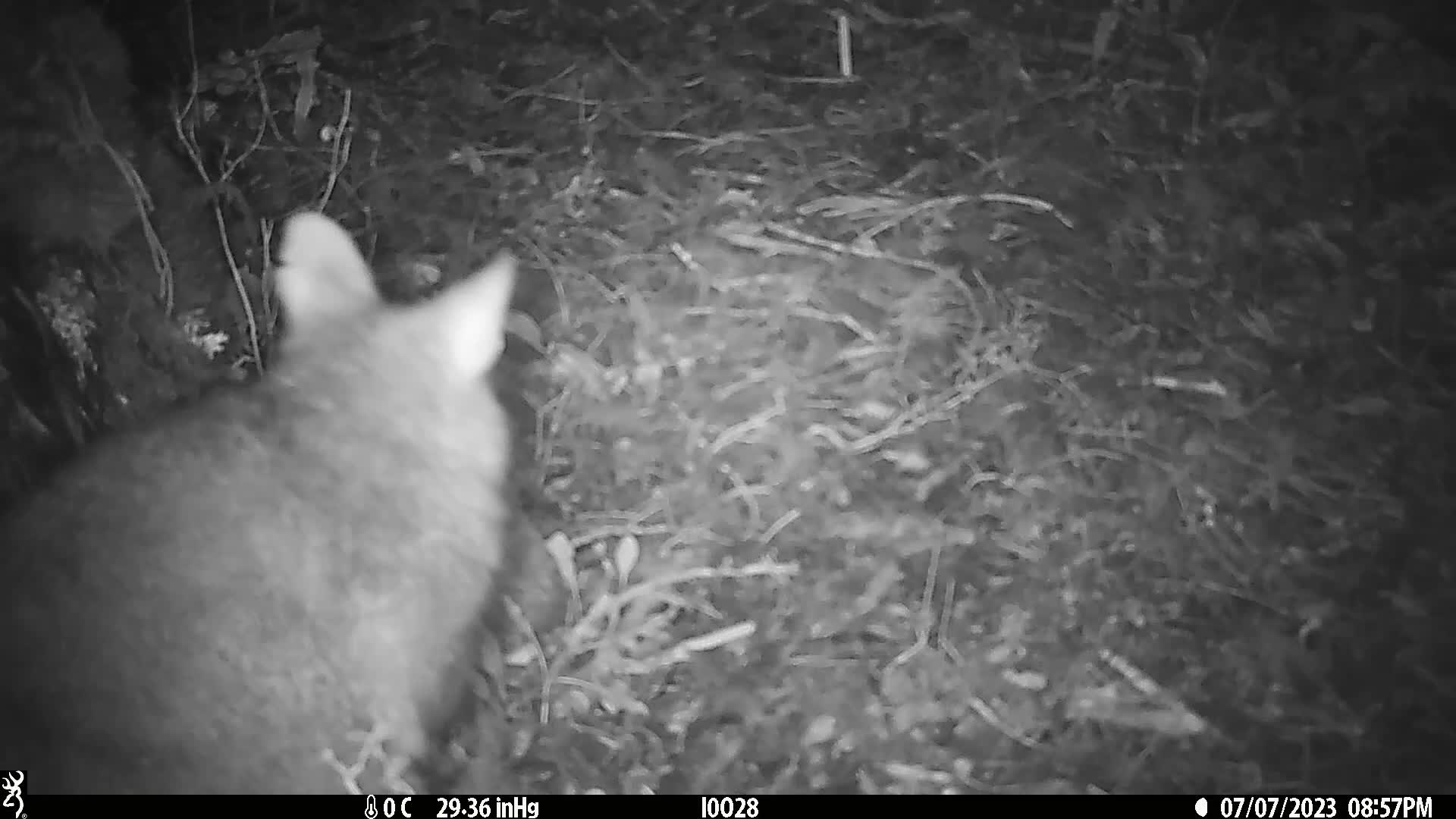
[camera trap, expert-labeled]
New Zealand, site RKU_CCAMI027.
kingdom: Animalia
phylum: Chordata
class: Mammalia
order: Diprotodontia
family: Phalangeridae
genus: Trichosurus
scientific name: Trichosurus vulpecula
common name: common brushtail possum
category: possum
Possum (common brushtail possum) (Trichosurus vulpecula).